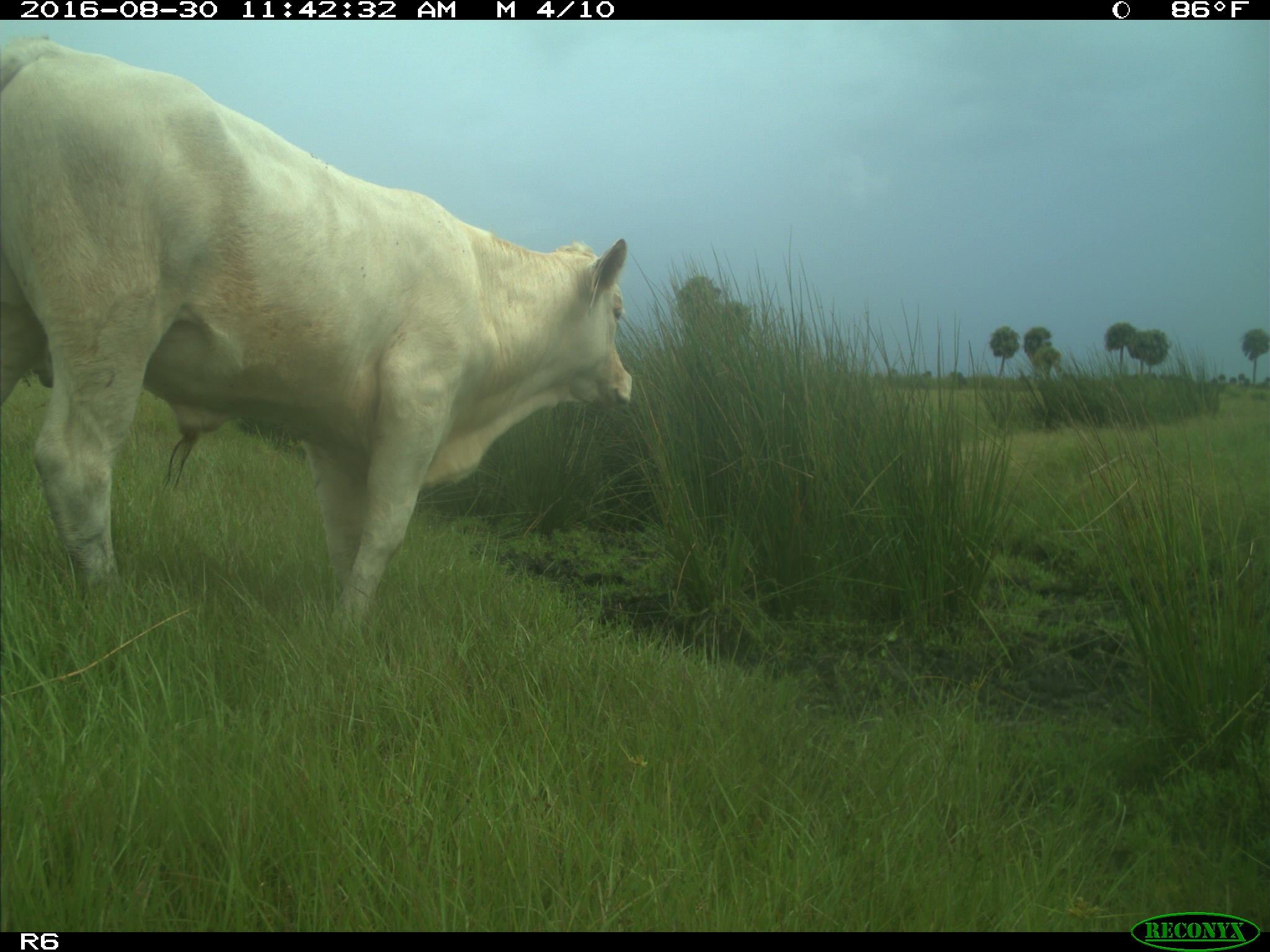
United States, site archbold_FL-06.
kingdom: Animalia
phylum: Chordata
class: Mammalia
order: Artiodactyla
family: Bovidae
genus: Bos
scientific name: Bos taurus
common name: domestic cow